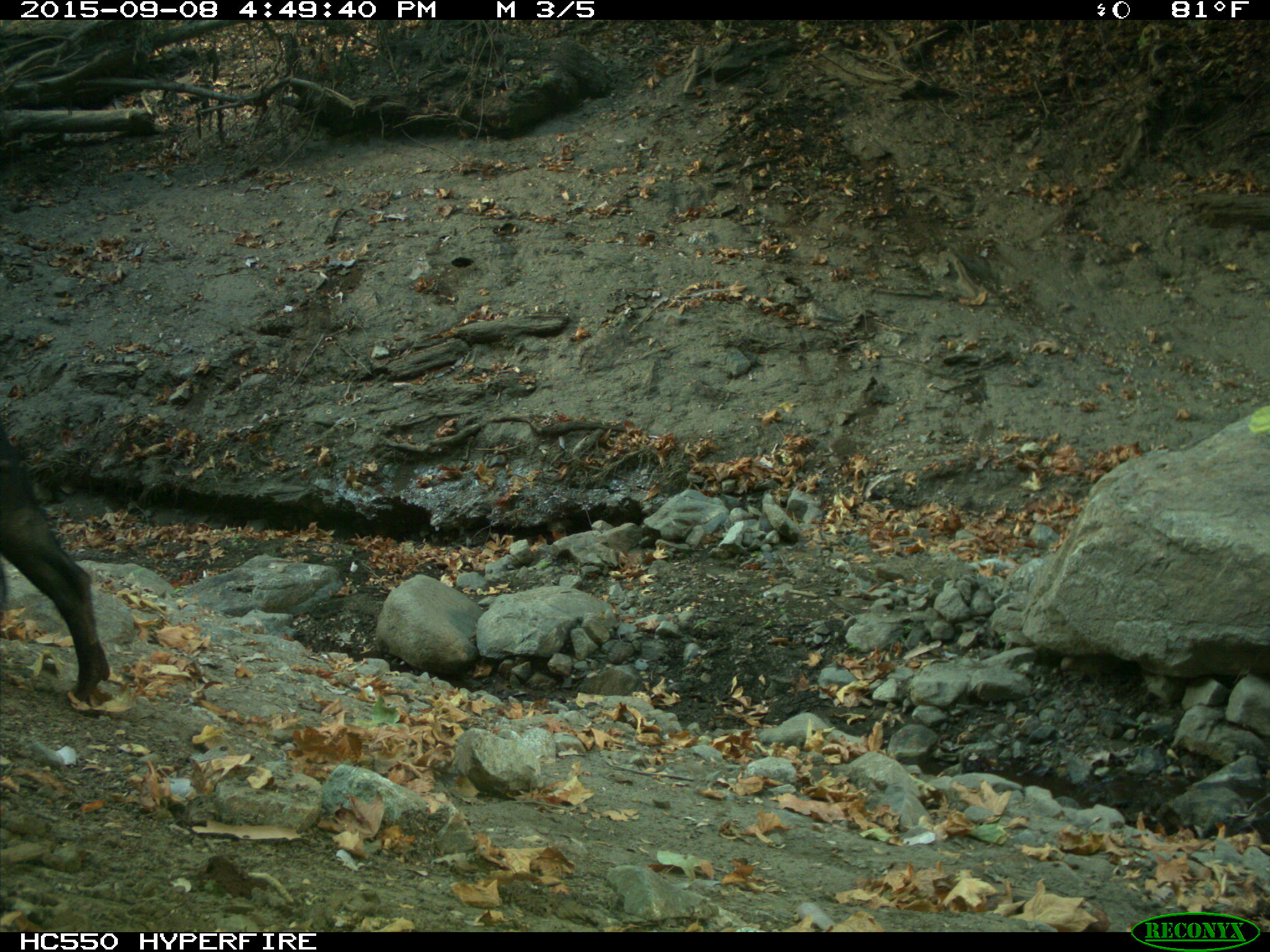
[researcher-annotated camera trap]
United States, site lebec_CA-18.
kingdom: Animalia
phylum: Chordata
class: Mammalia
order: Artiodactyla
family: Suidae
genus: Sus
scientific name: Sus scrofa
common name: wild boar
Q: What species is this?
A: Sus scrofa (wild boar).